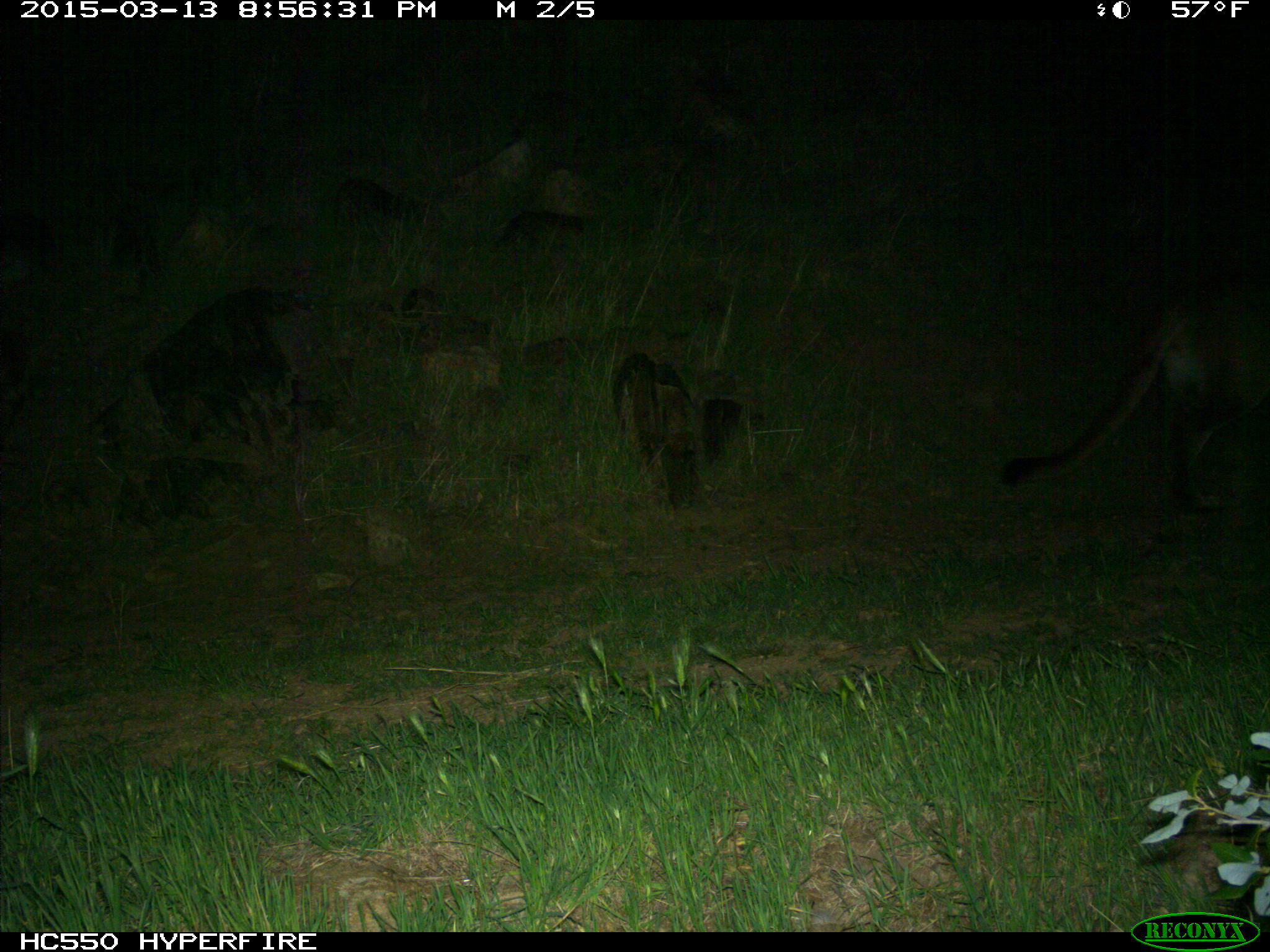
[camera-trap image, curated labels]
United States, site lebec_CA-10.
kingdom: Animalia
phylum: Chordata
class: Mammalia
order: Carnivora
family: Felidae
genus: Puma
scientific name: Puma concolor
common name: mountain lion